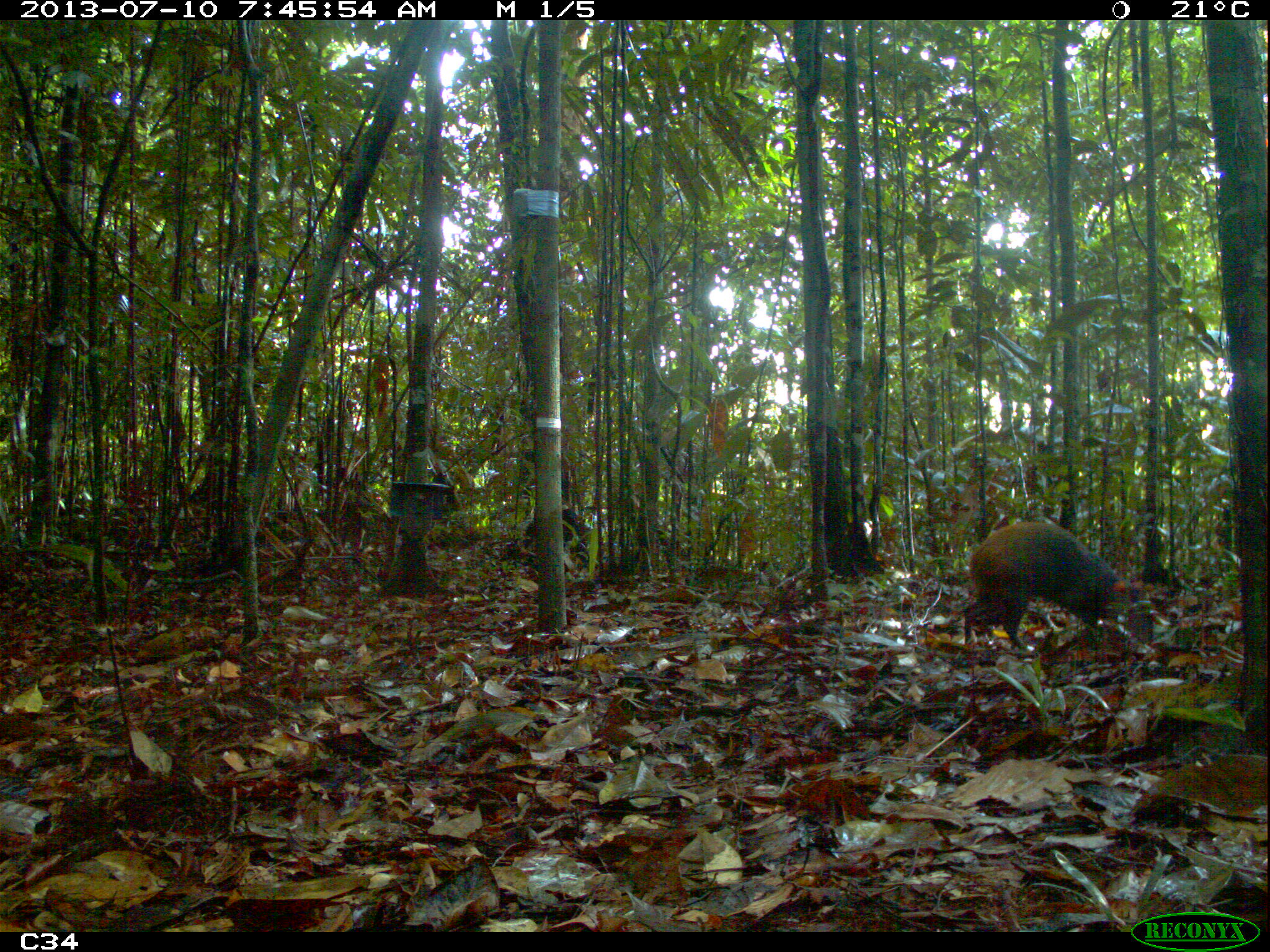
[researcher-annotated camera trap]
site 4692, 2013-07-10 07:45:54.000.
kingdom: Animalia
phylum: Chordata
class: Mammalia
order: Rodentia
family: Dasyproctidae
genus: Dasyprocta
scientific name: Dasyprocta leporina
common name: red-rumped agouti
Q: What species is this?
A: Dasyprocta leporina (red-rumped agouti).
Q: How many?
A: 1.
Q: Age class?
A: Adult.